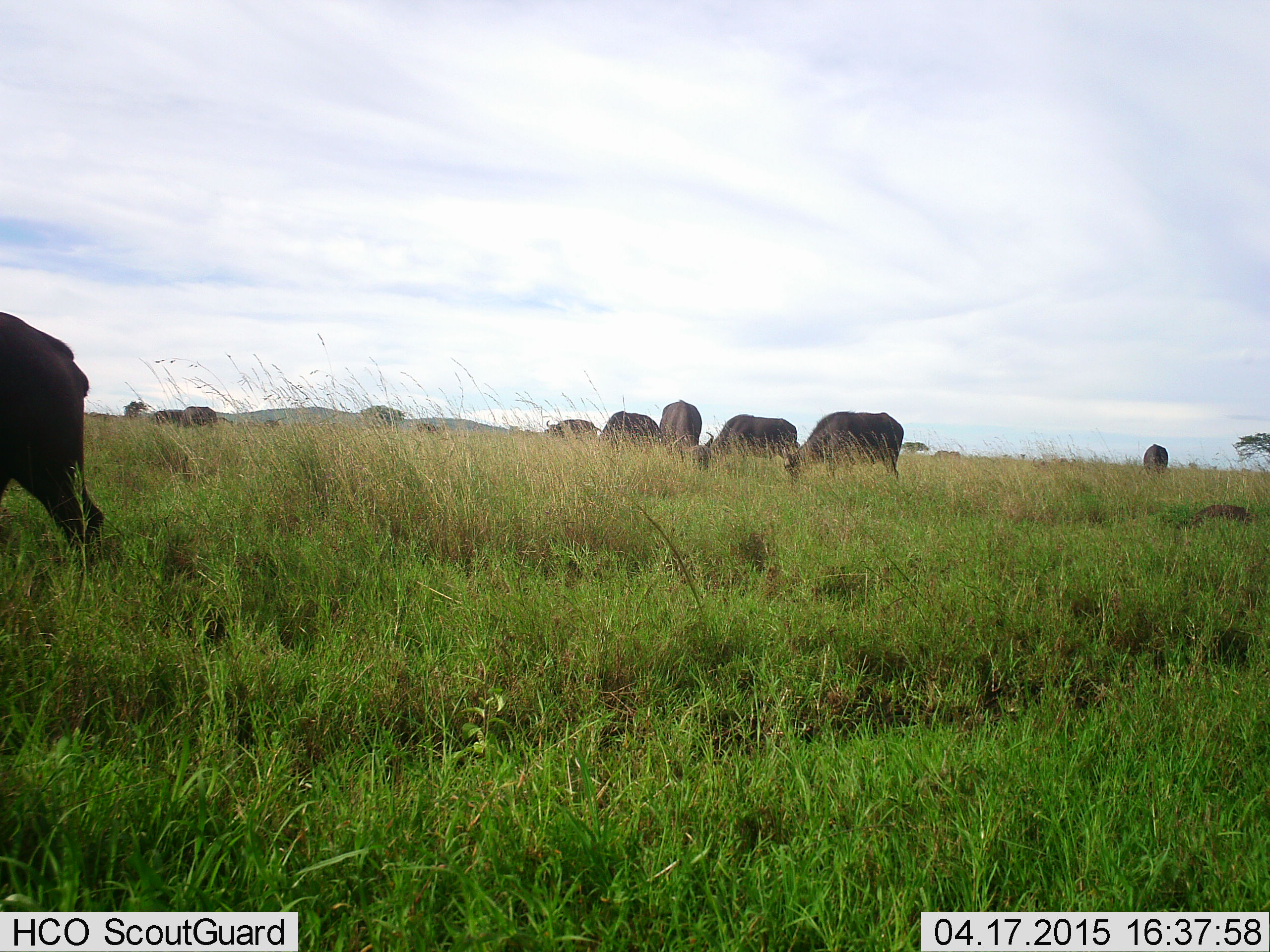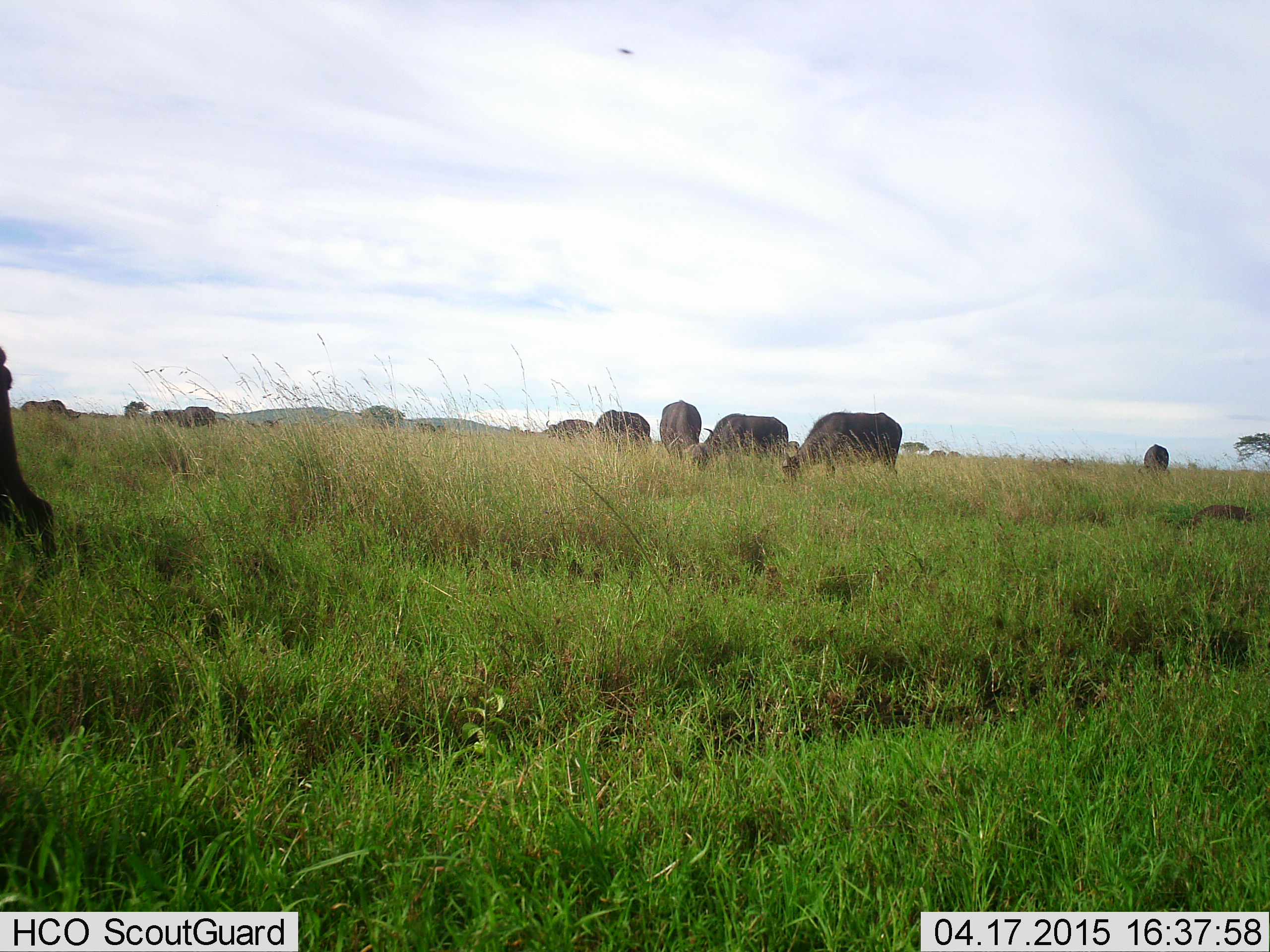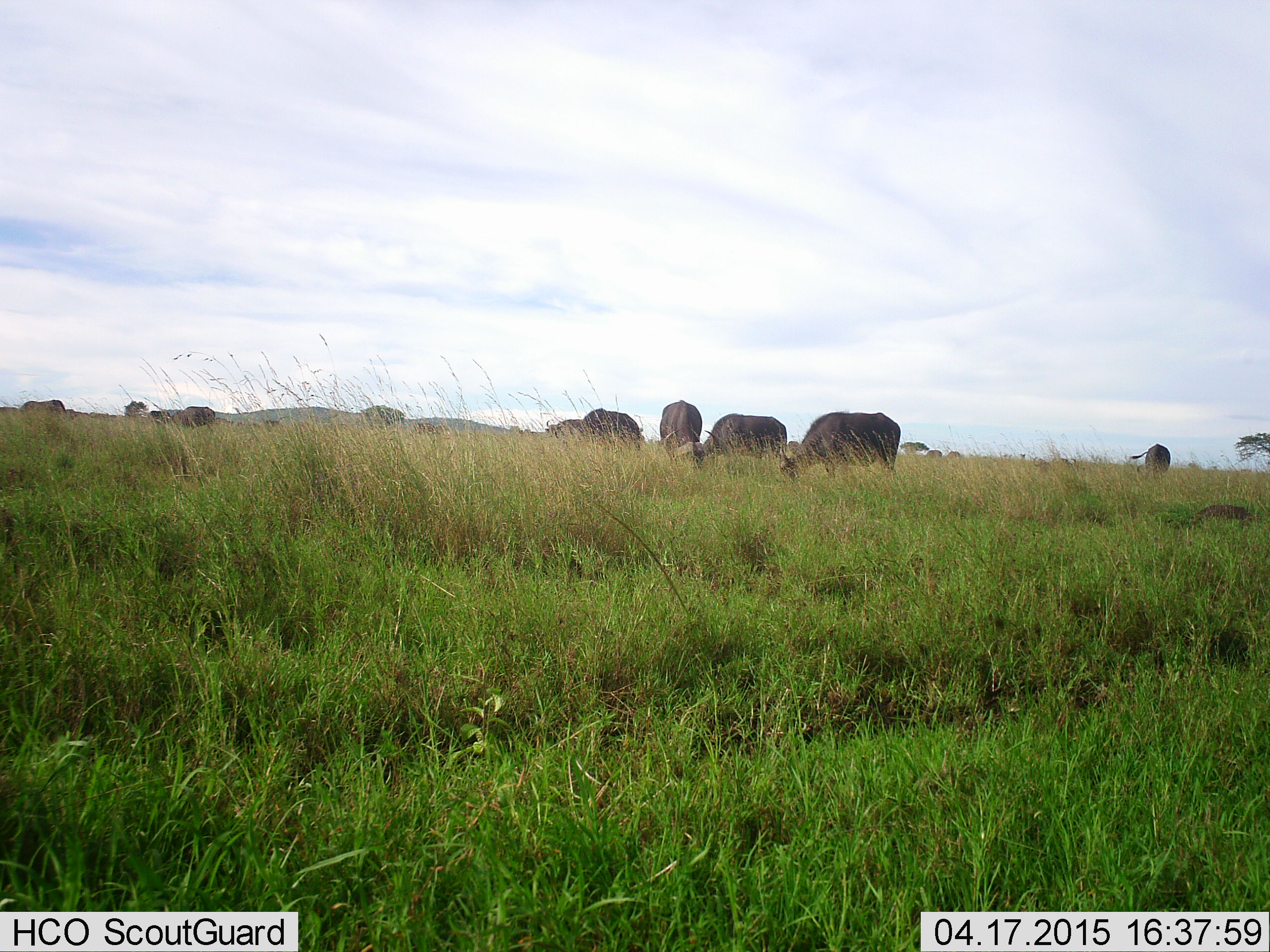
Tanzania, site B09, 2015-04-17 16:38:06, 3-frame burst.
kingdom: Animalia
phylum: Chordata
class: Mammalia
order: Artiodactyla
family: Bovidae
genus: Syncerus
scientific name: Syncerus caffer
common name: cape buffalo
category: buffalo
Buffalo (cape buffalo) (Syncerus caffer), count 11-50. Behavior (volunteer vote fractions): standing 33%, resting 0%, moving 50%, interacting 0%. Young present (vote fraction): 0%. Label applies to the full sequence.